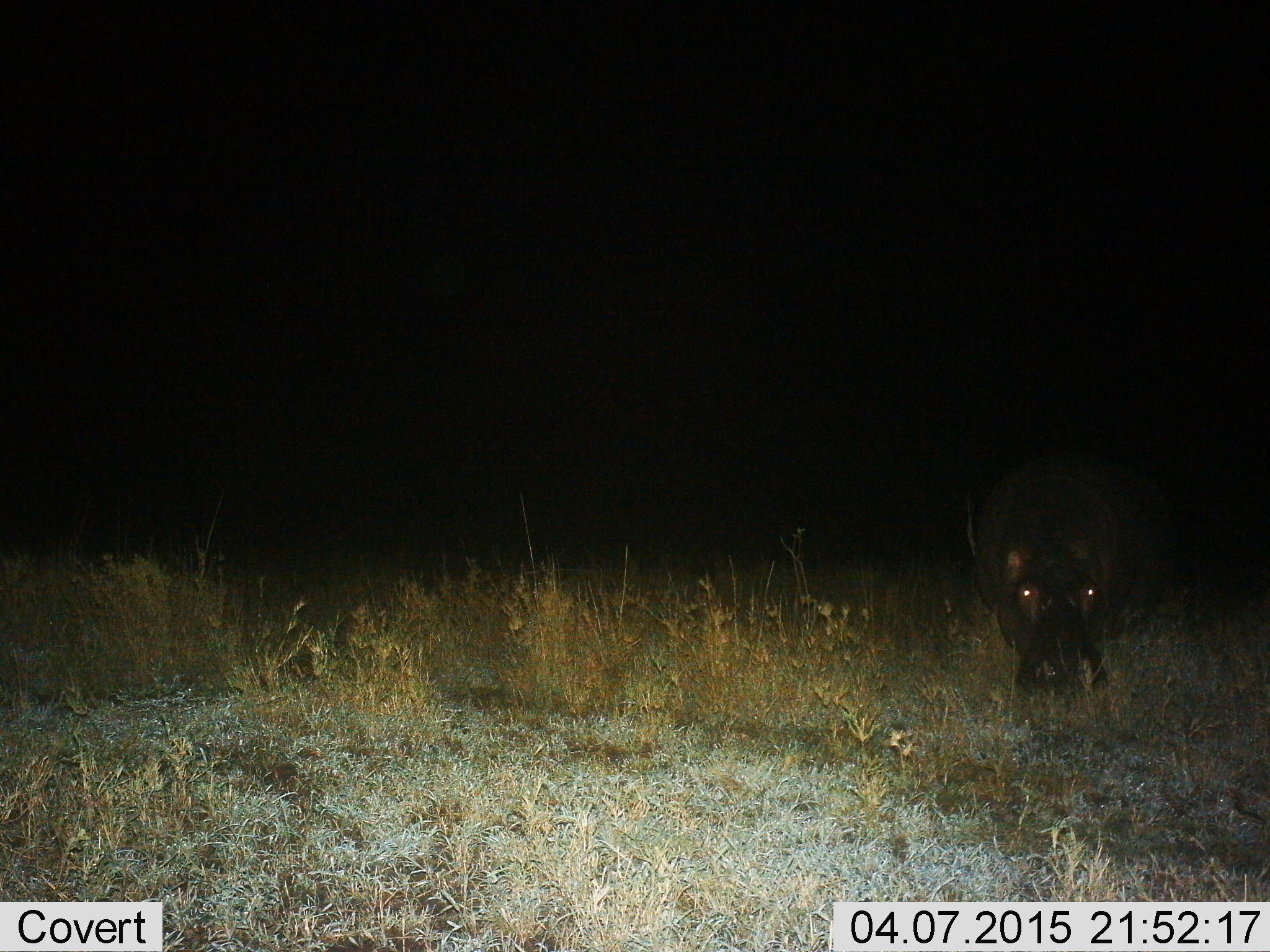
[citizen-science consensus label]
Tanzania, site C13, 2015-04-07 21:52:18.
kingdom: Animalia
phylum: Chordata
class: Mammalia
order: Artiodactyla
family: Hippopotamidae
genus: Hippopotamus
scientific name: Hippopotamus amphibius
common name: hippopotamus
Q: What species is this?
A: Hippopotamus (Hippopotamus amphibius).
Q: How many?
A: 1.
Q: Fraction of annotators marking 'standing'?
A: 80%.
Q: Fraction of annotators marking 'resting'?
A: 0%.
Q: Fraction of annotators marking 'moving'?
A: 0%.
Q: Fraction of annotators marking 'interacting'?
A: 0%.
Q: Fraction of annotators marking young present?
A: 0%.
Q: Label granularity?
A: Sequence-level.